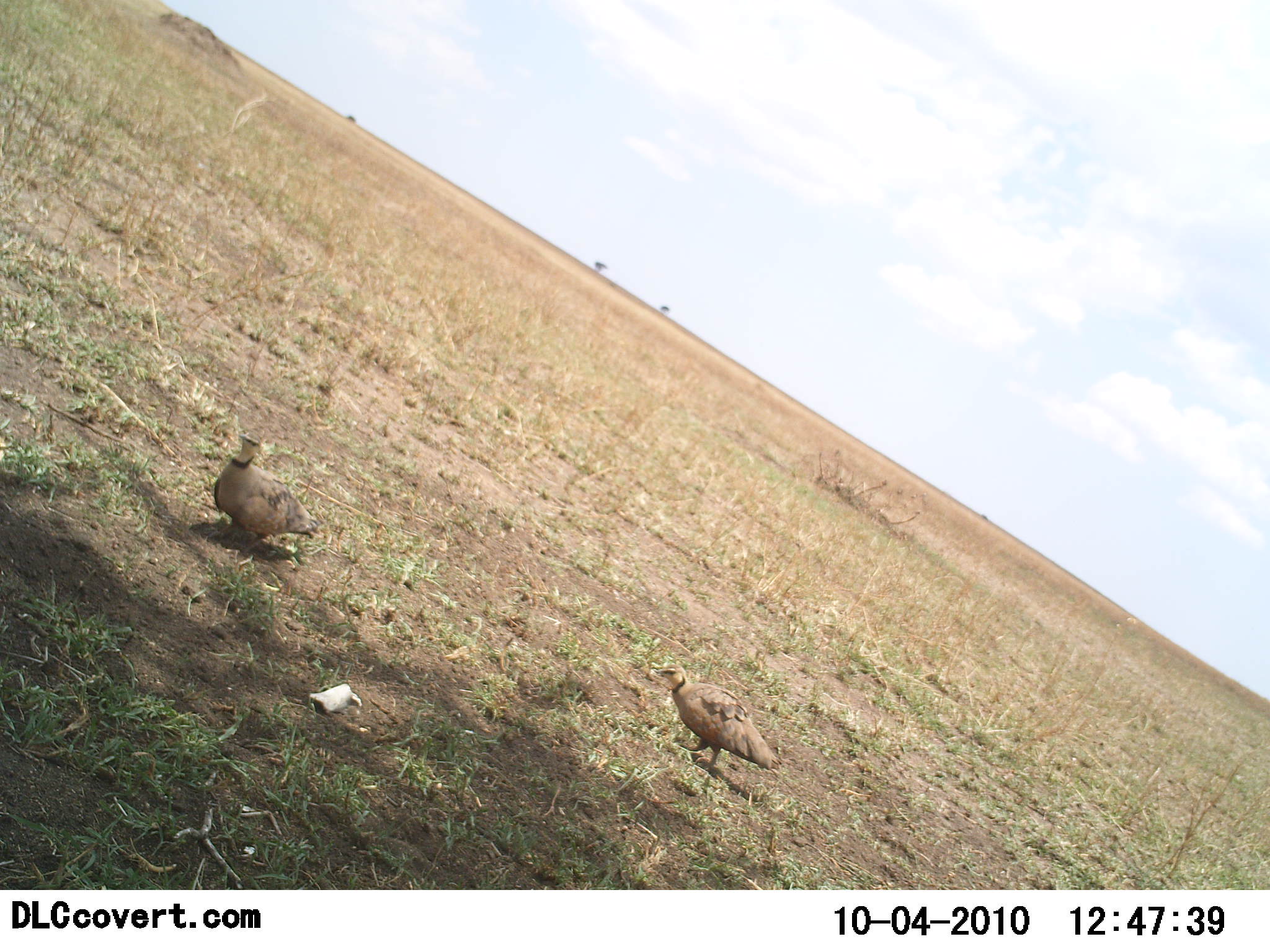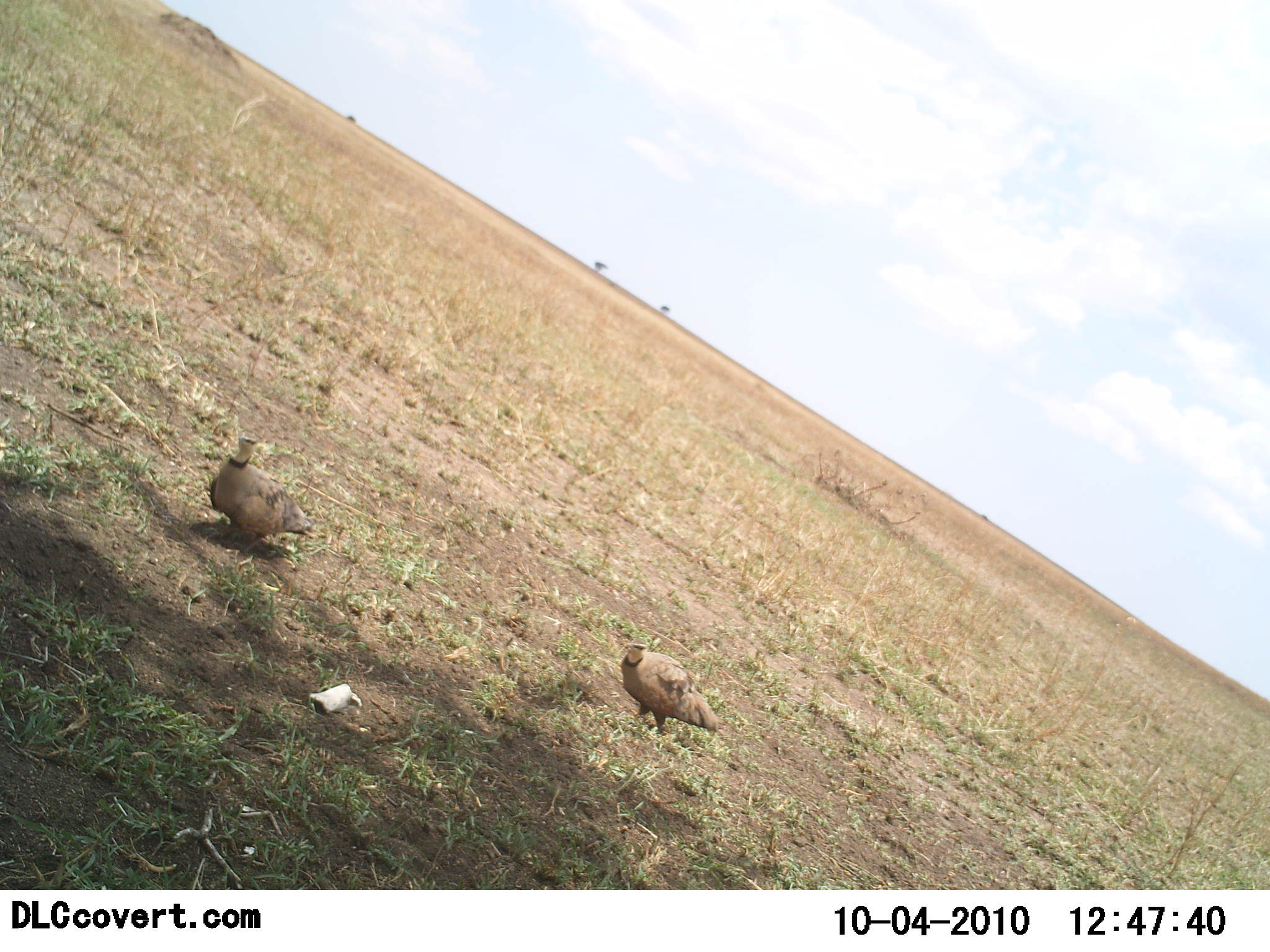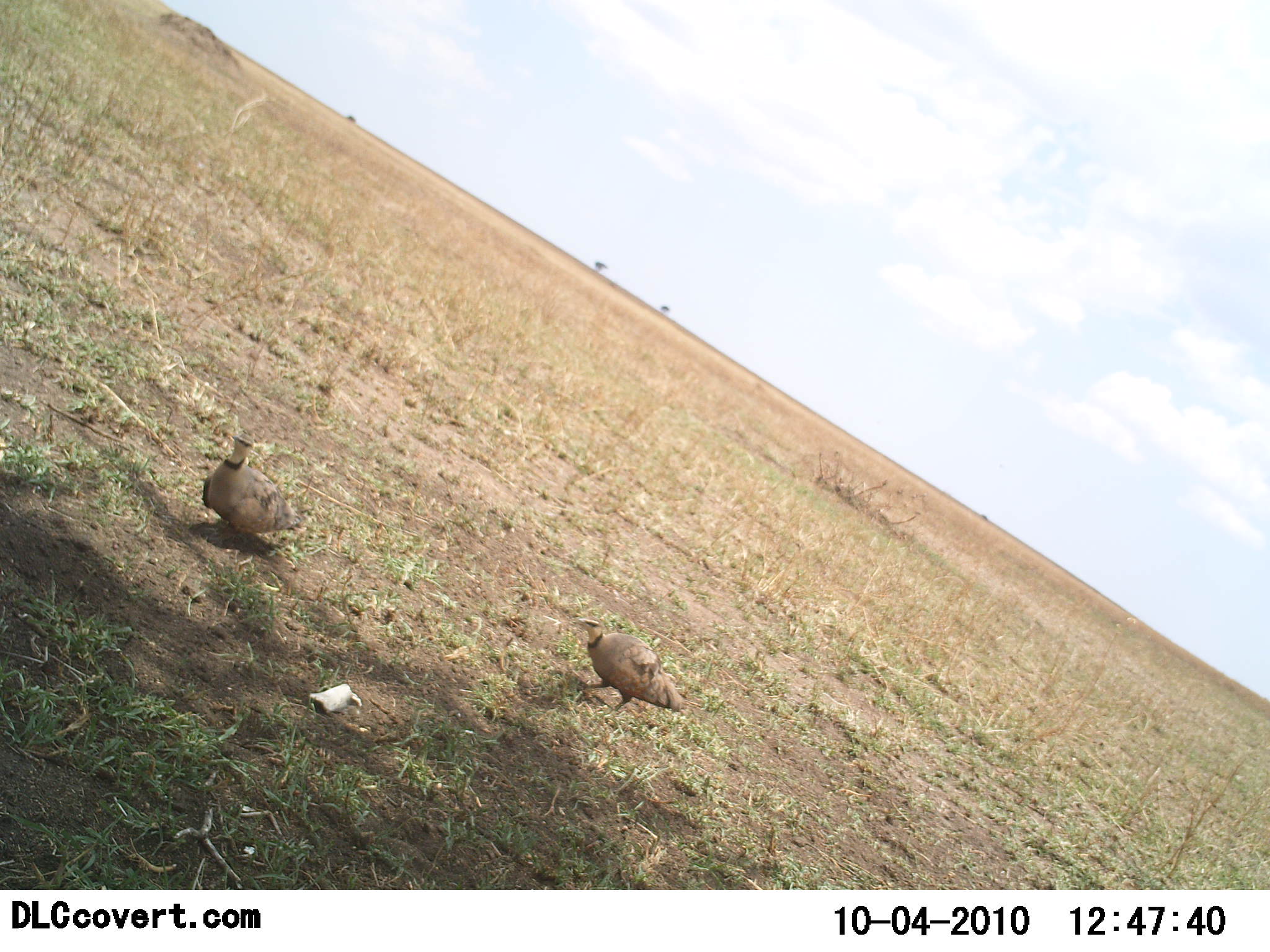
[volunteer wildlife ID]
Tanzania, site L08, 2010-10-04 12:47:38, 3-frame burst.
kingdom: Animalia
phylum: Chordata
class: Aves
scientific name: Aves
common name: bird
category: otherbird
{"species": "otherbird (bird) (Aves)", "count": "2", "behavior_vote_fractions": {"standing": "36%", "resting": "0%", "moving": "55%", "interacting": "9%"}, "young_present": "0%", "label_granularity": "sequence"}